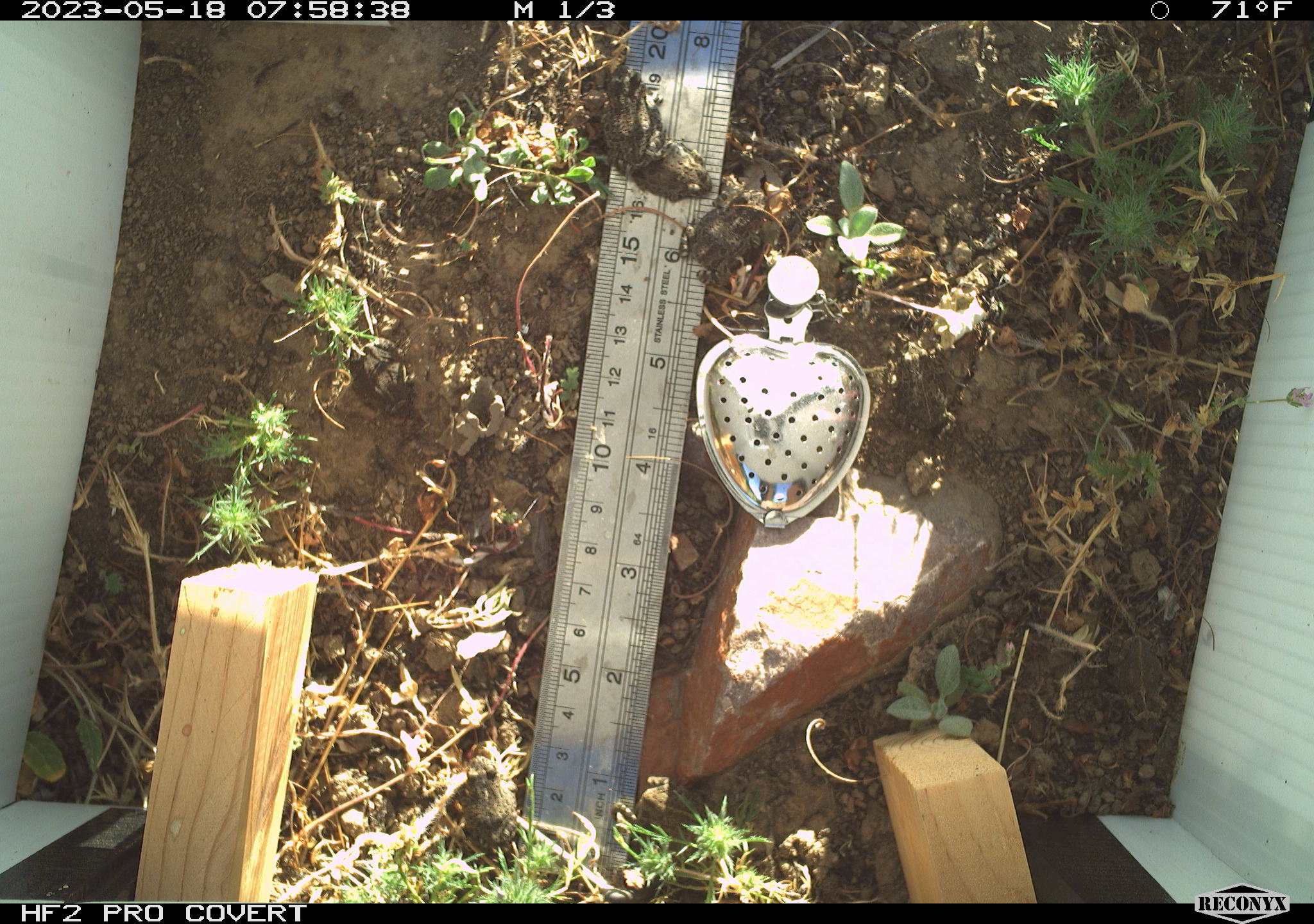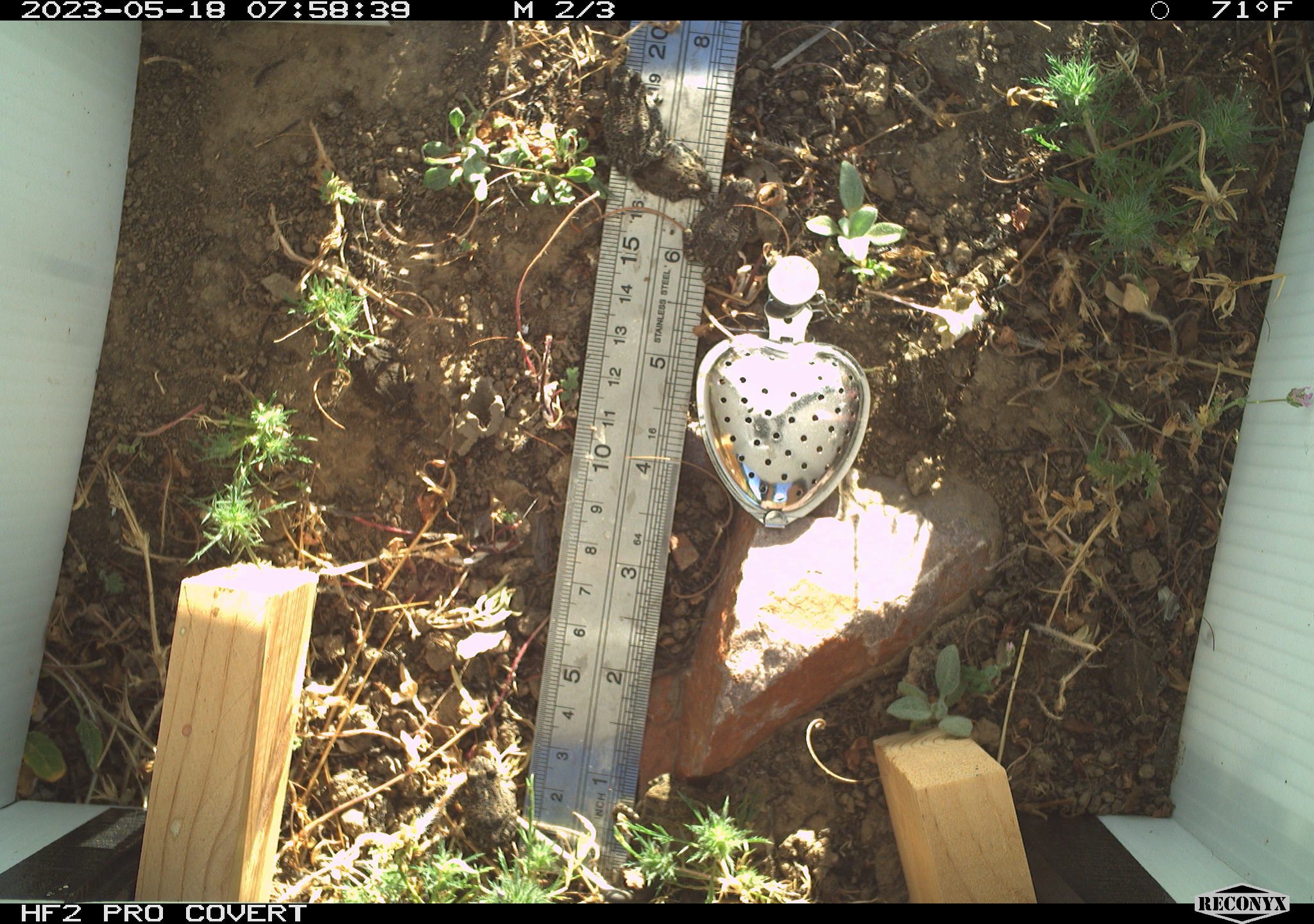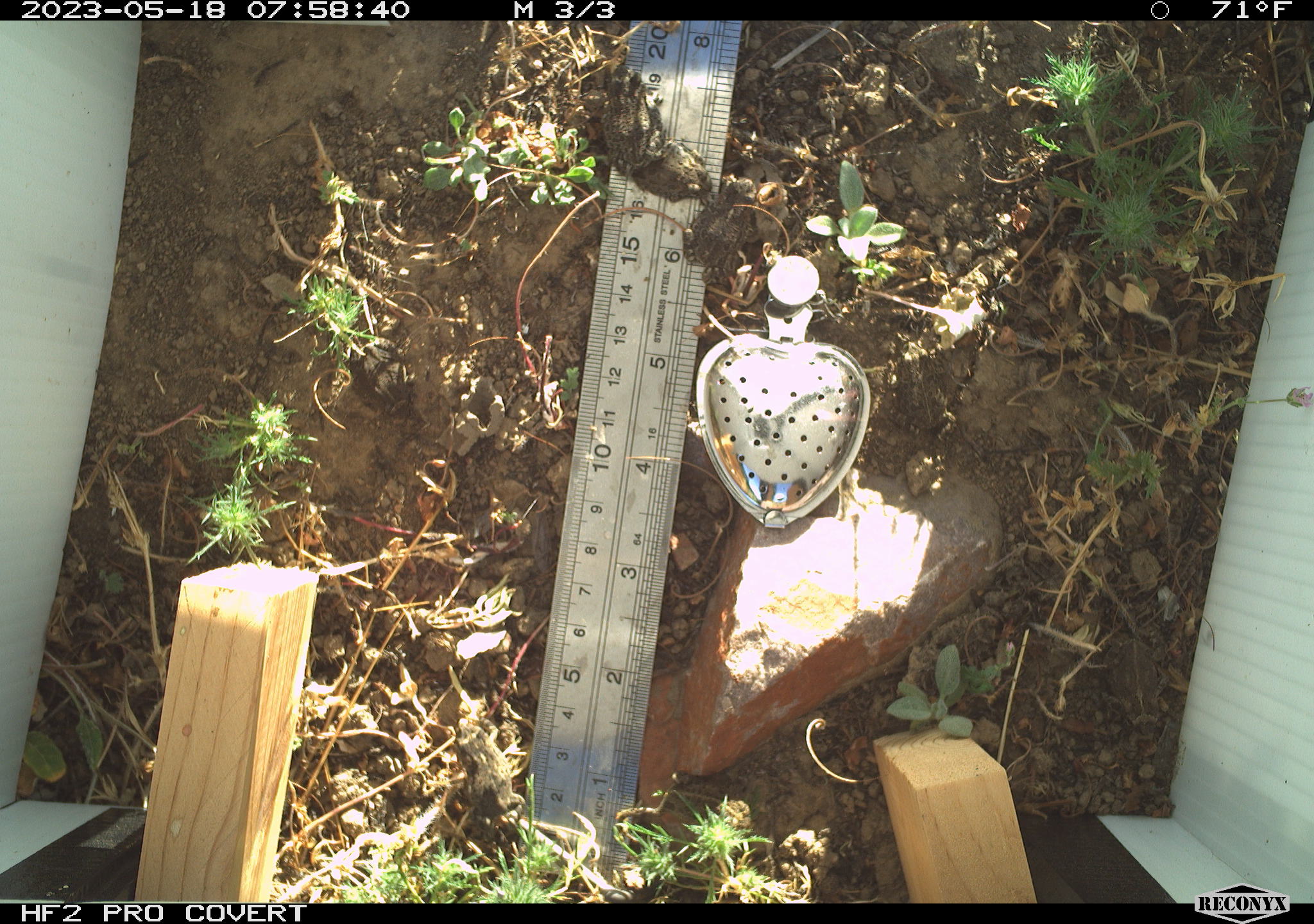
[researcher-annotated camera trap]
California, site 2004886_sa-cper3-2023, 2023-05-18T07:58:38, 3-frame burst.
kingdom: Animalia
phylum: Chordata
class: Amphibia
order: Anura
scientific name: Anura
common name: frogs